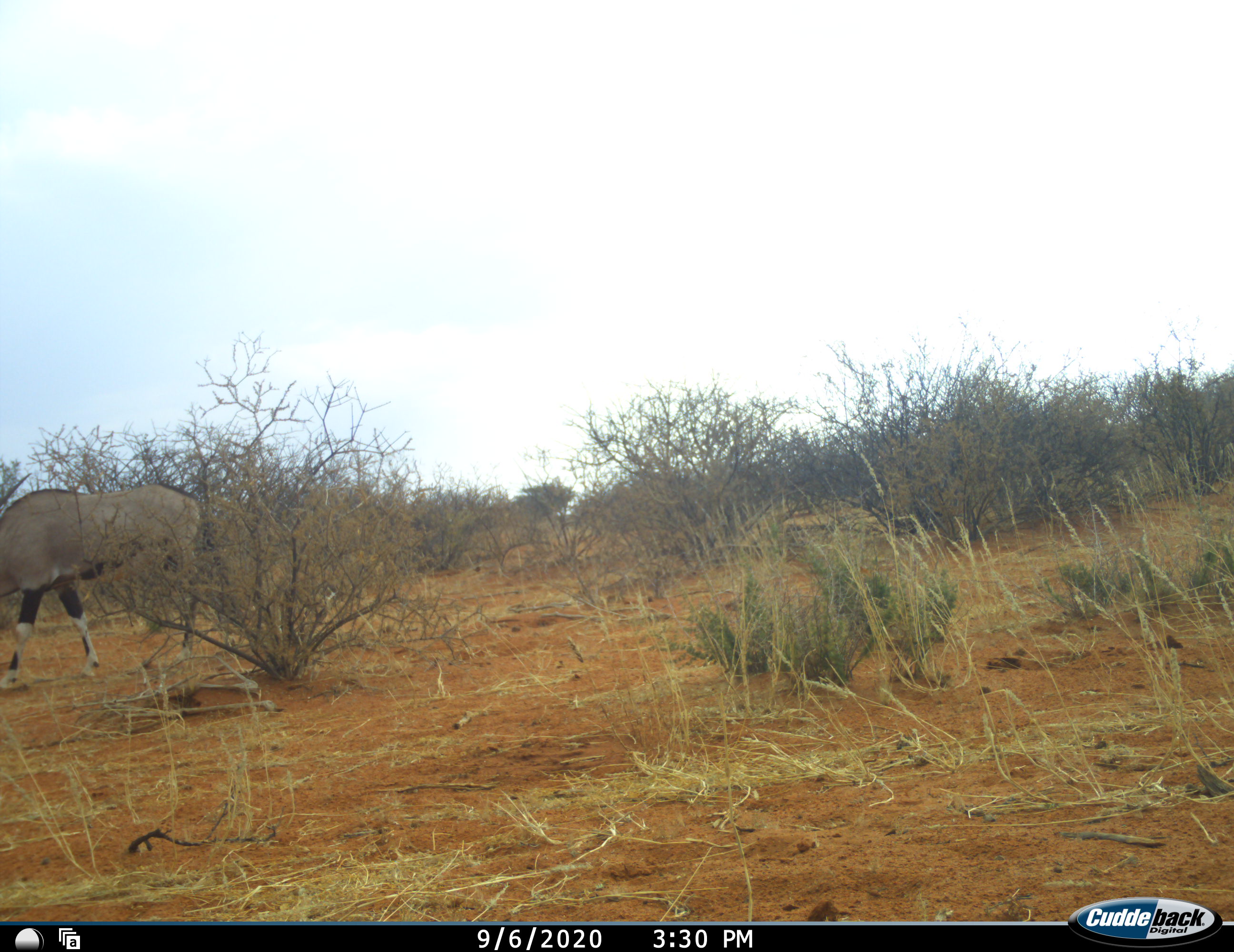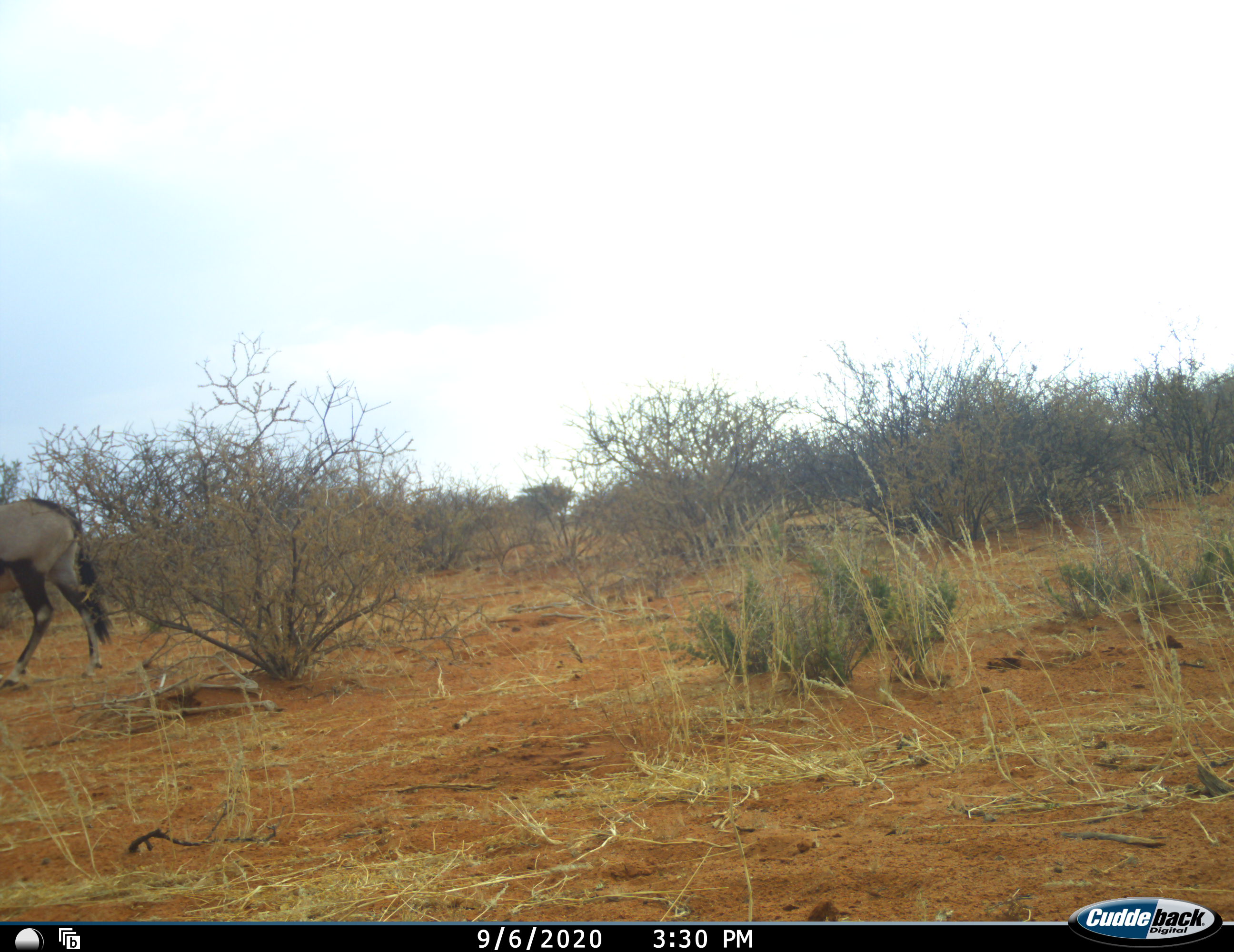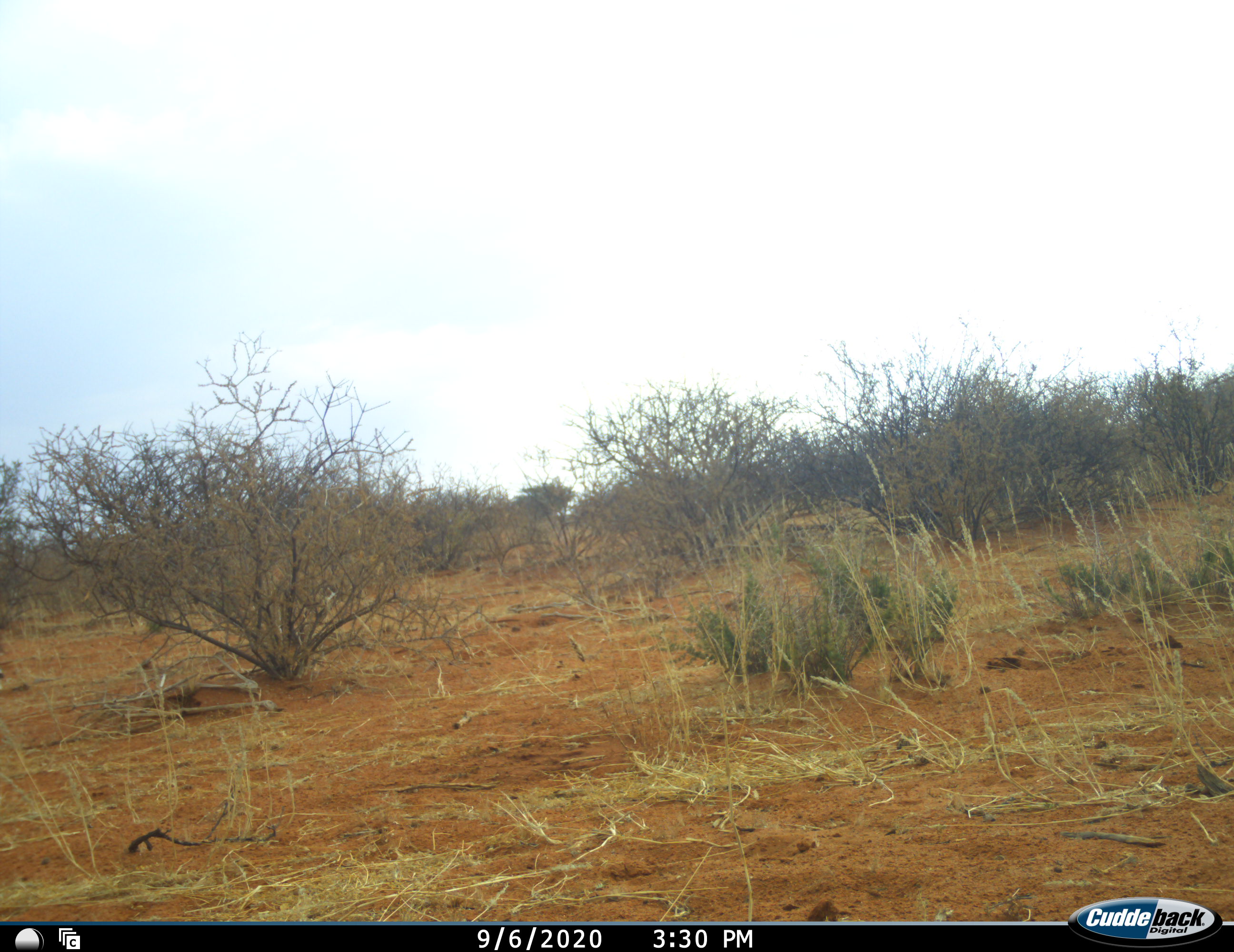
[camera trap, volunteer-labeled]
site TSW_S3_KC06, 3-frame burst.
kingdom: Animalia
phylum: Chordata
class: Mammalia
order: Artiodactyla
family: Bovidae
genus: Oryx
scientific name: Oryx gazella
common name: gemsbok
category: oryx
Oryx (gemsbok) (Oryx gazella), count 1. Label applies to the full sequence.